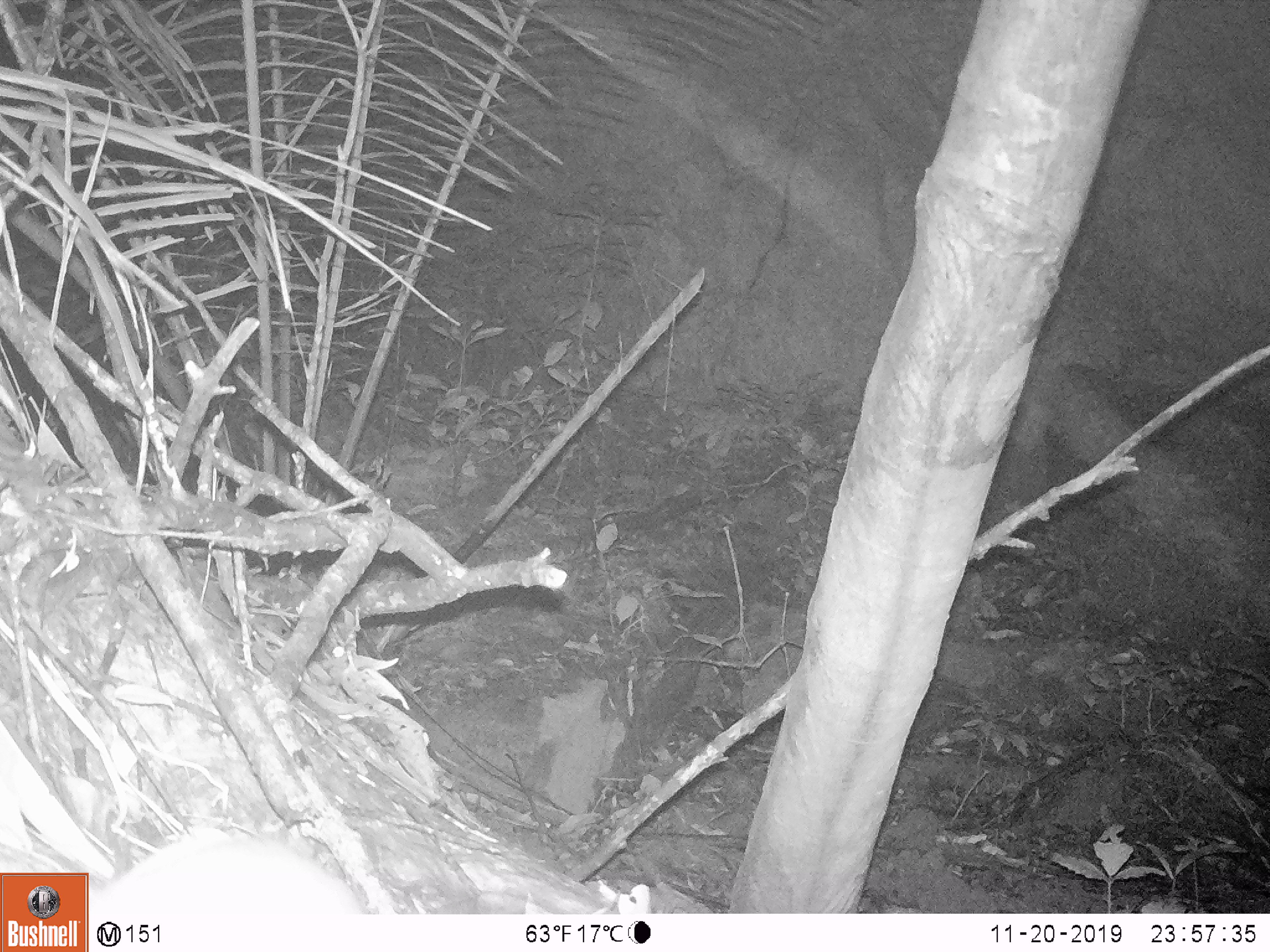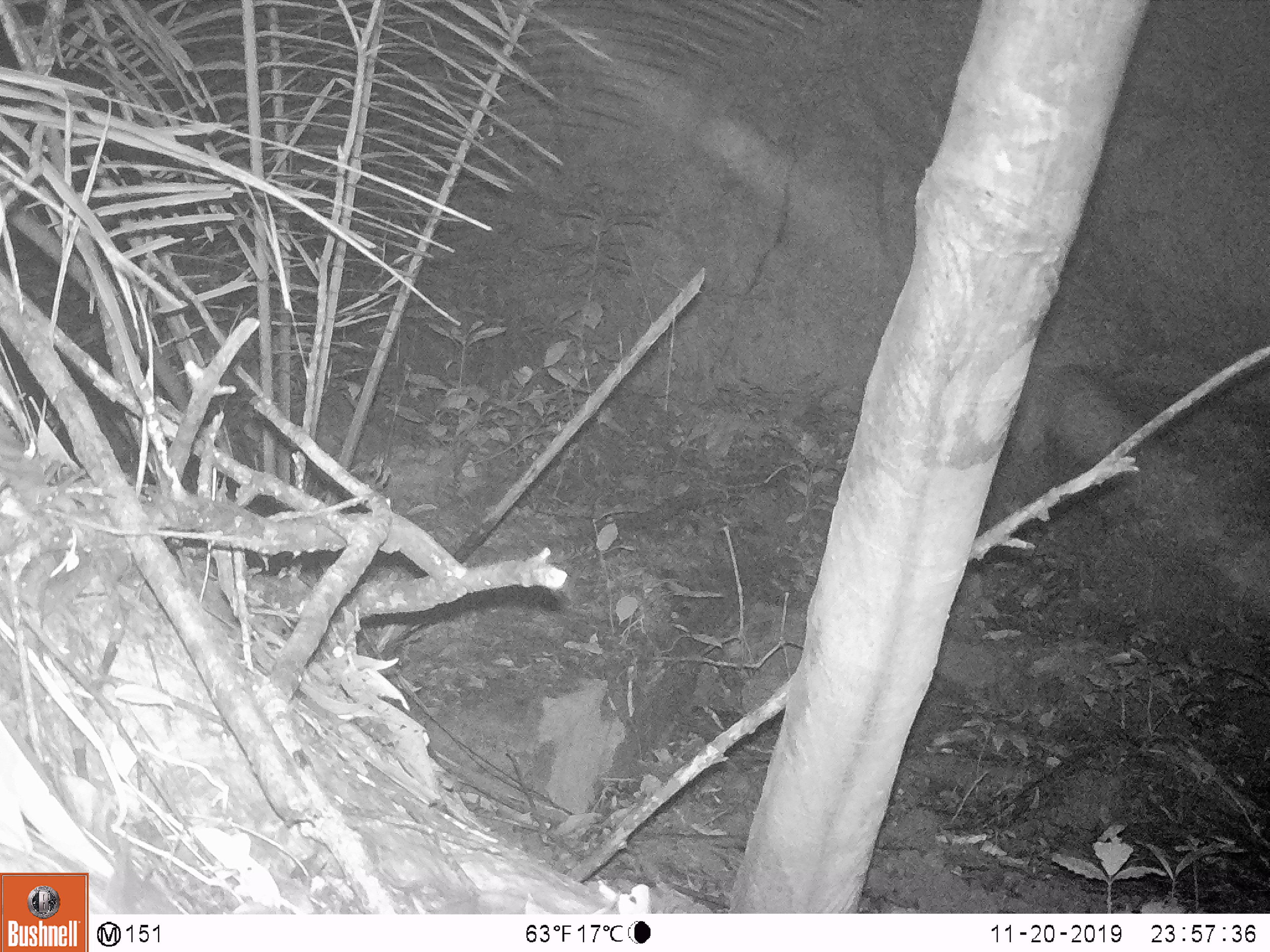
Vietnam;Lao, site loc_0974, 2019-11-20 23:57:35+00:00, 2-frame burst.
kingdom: Animalia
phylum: Chordata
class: Mammalia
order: Rodentia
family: Muridae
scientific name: Muridae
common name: old-world mice and rats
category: unidentified murid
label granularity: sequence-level